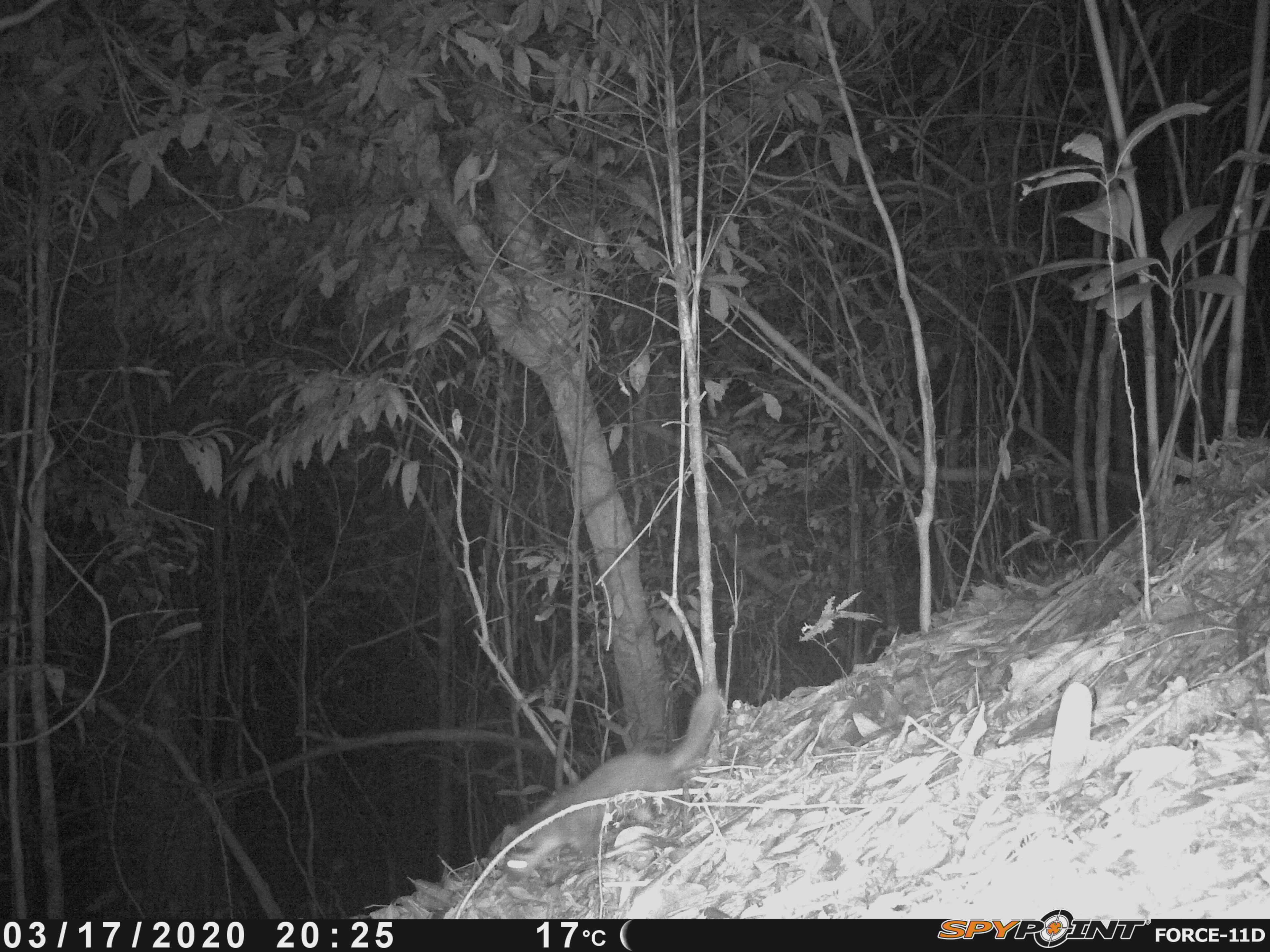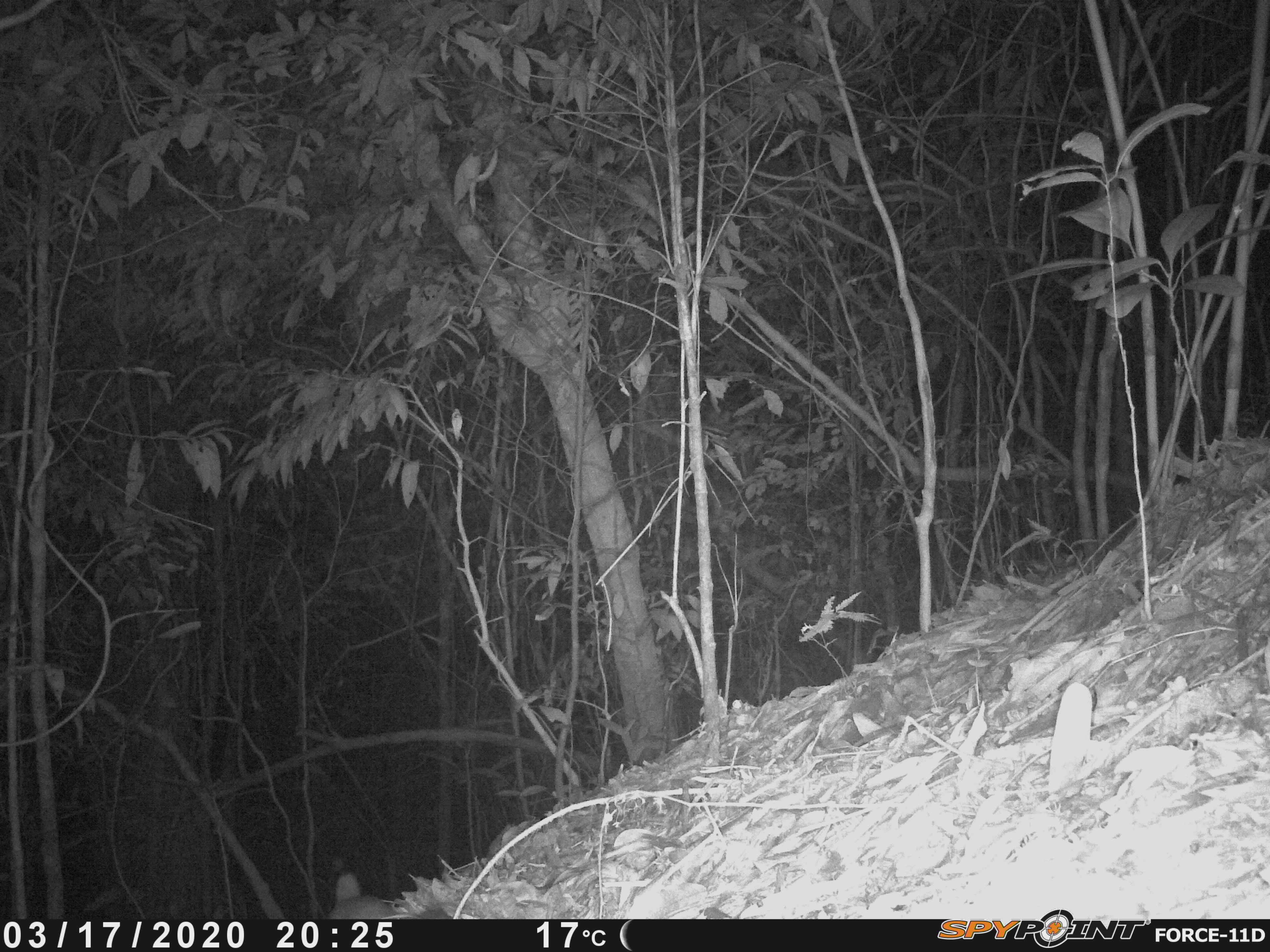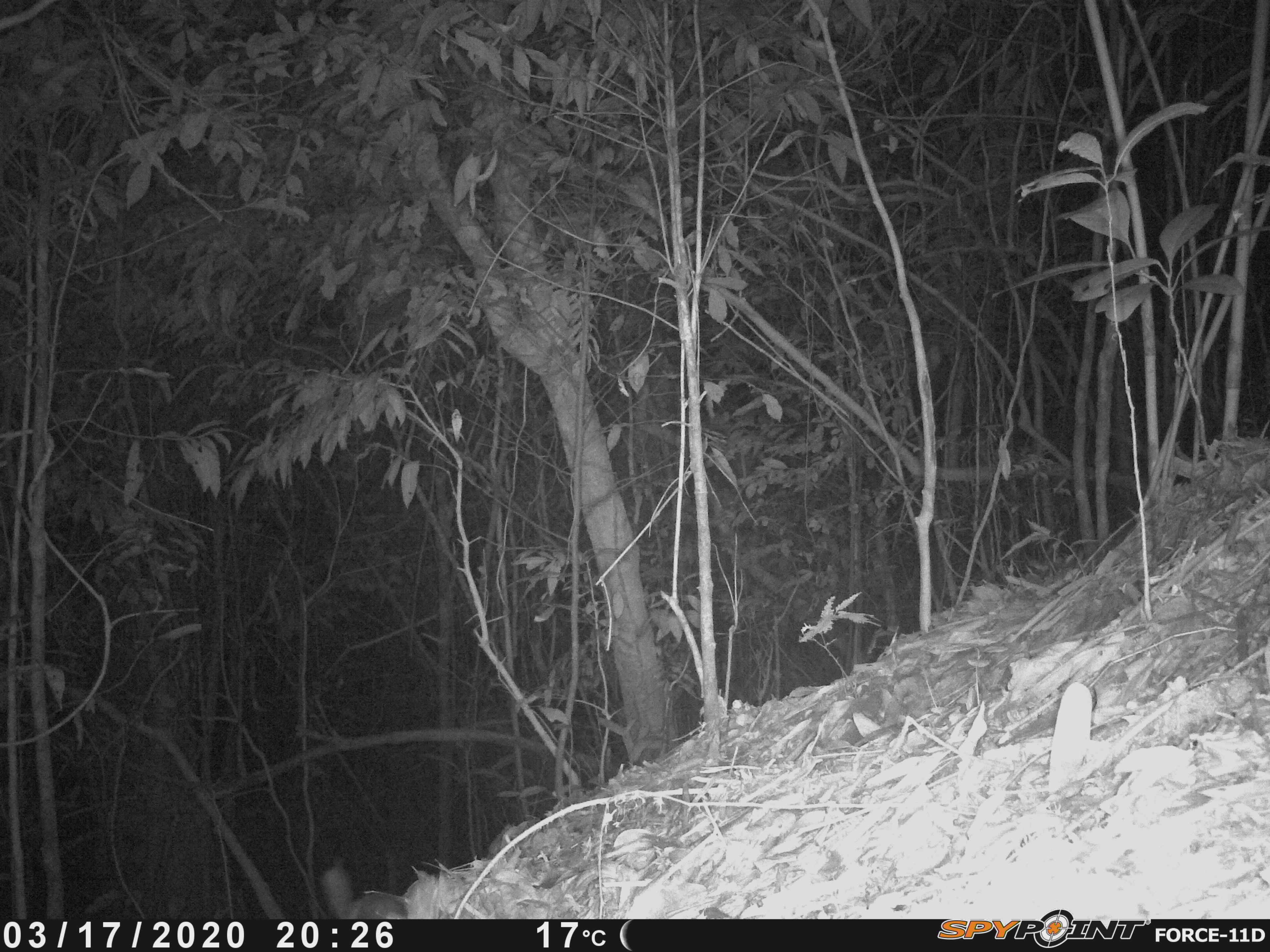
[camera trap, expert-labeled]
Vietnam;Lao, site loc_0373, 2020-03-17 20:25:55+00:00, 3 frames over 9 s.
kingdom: Animalia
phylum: Chordata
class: Mammalia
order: Carnivora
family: Mustelidae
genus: Melogale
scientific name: Melogale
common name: ferret badger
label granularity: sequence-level